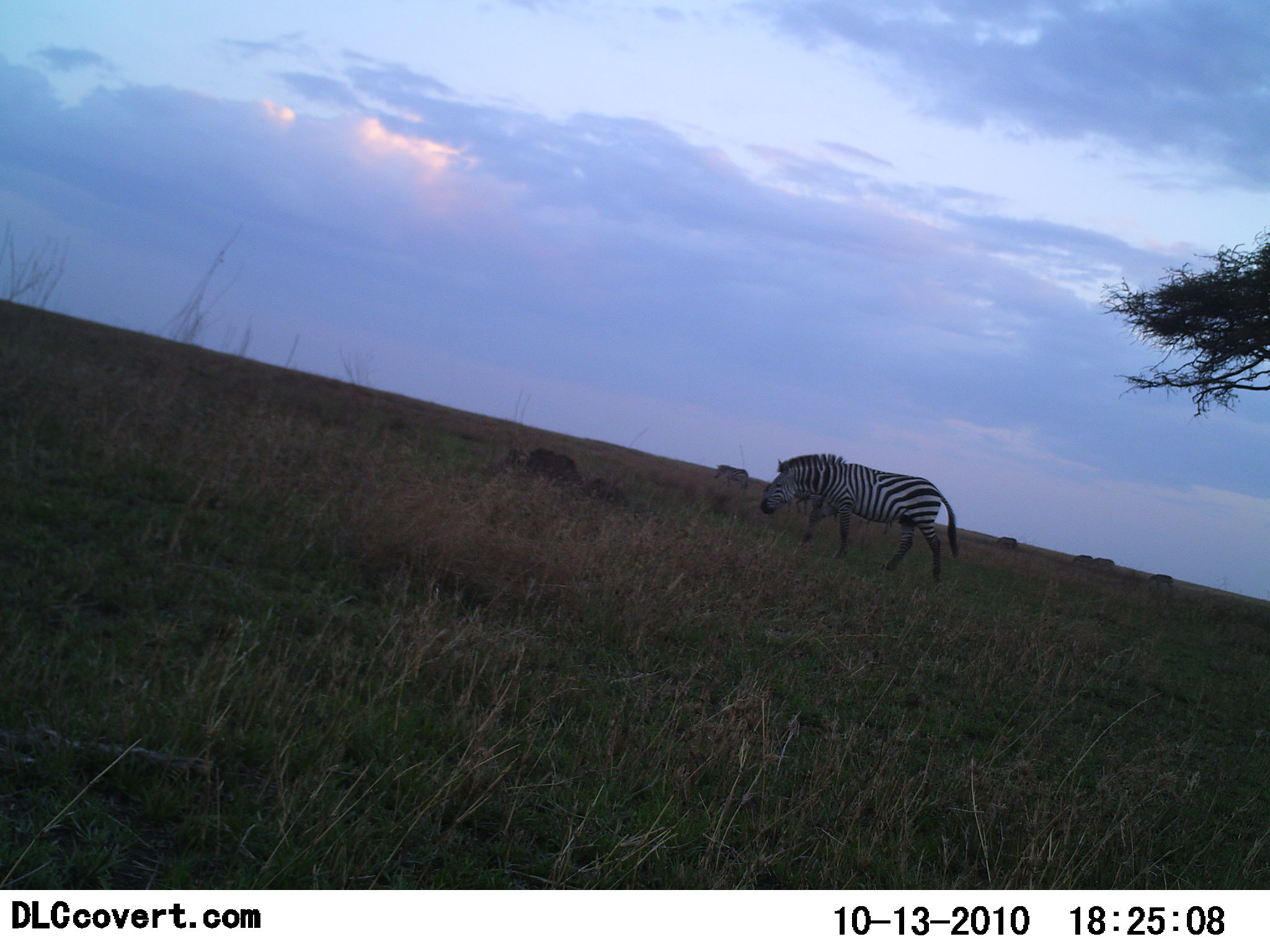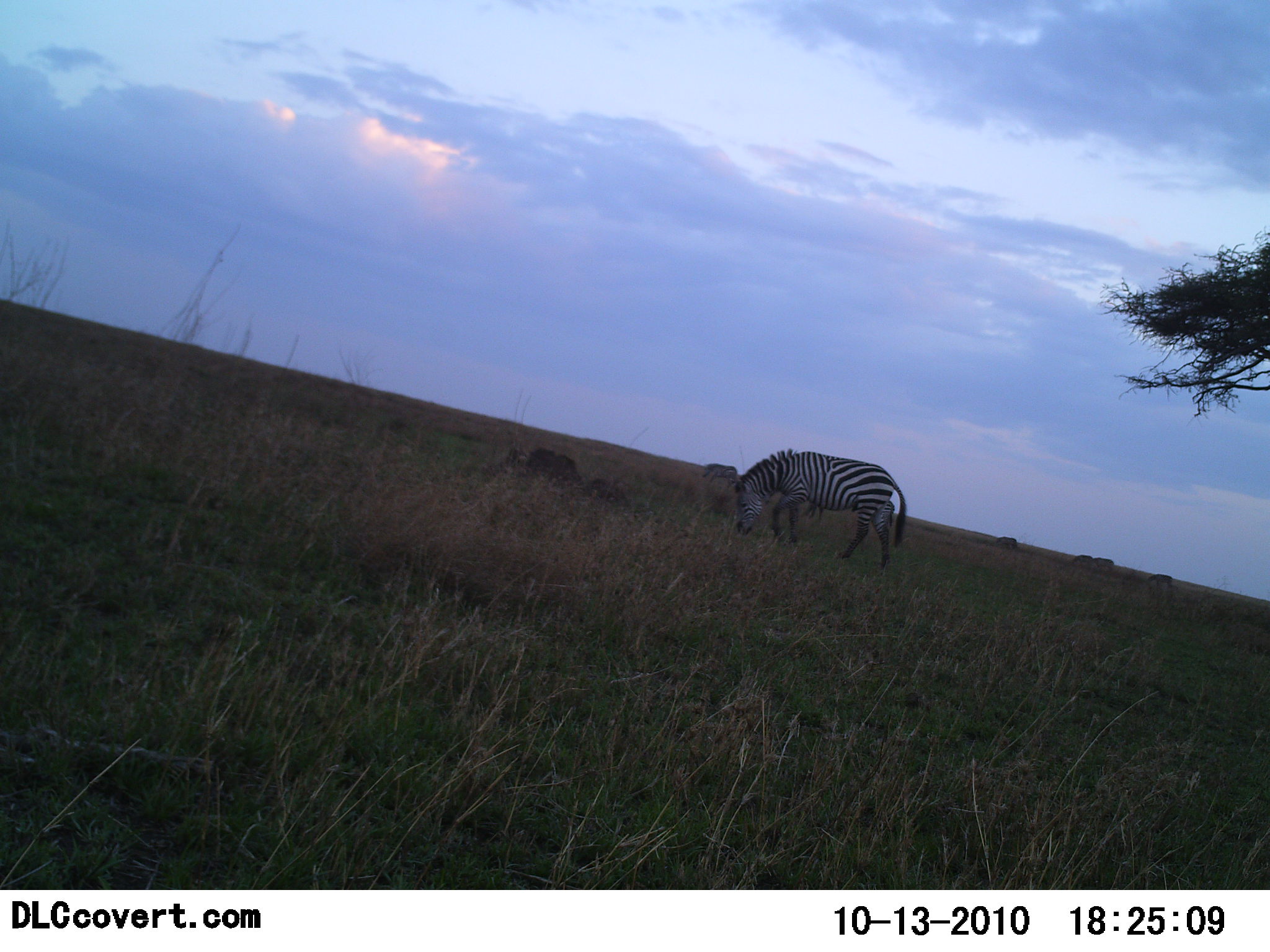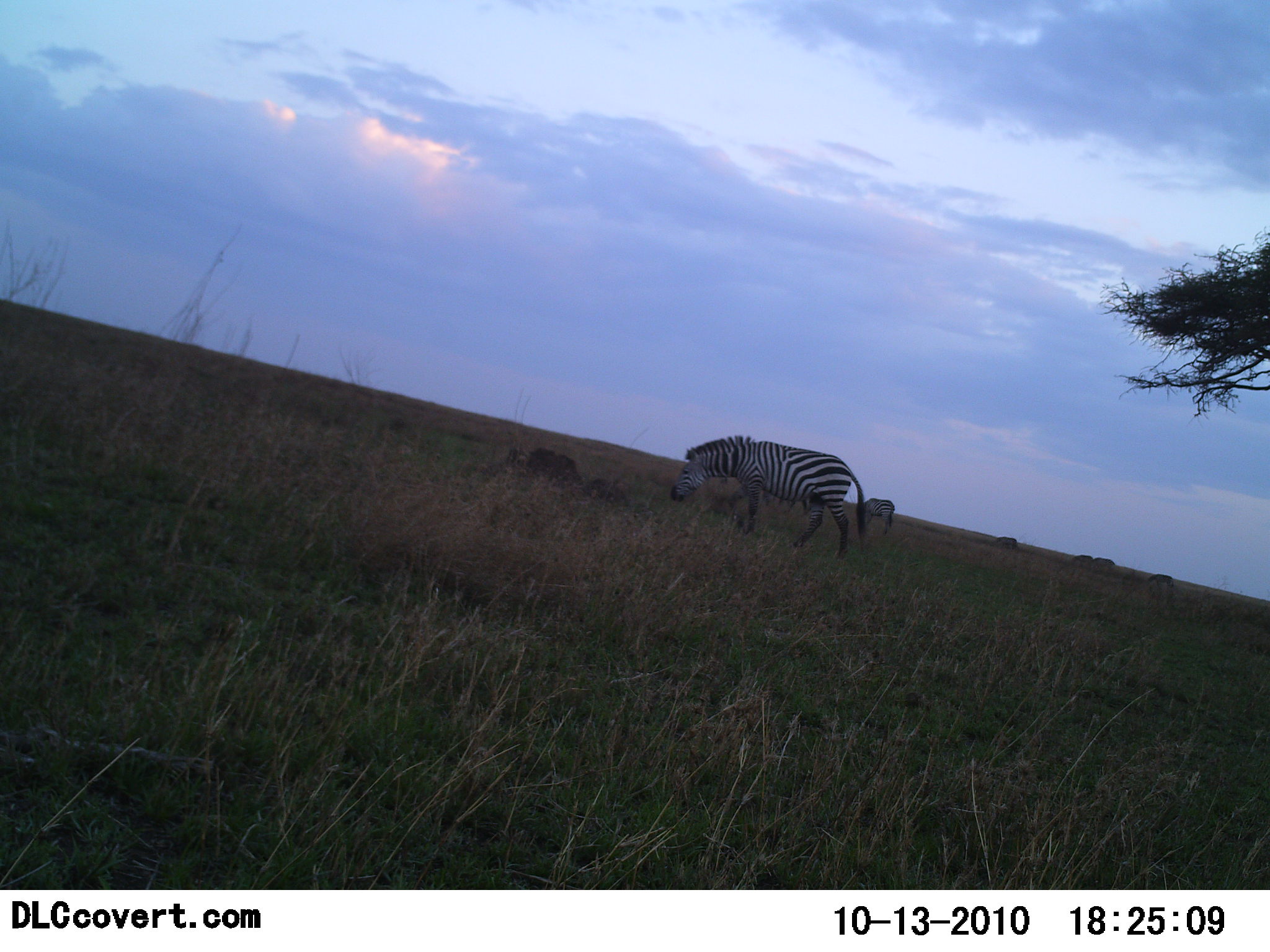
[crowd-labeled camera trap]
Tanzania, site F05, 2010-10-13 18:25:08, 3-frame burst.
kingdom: Animalia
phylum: Chordata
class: Mammalia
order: Perissodactyla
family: Equidae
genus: Equus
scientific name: Equus quagga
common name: plains zebra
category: zebra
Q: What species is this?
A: Zebra (plains zebra) (Equus quagga).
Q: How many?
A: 2.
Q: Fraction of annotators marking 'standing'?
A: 20%.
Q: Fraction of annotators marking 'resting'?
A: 0%.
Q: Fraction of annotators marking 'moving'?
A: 67%.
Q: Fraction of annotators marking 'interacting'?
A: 0%.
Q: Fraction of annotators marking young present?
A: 0%.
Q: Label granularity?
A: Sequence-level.